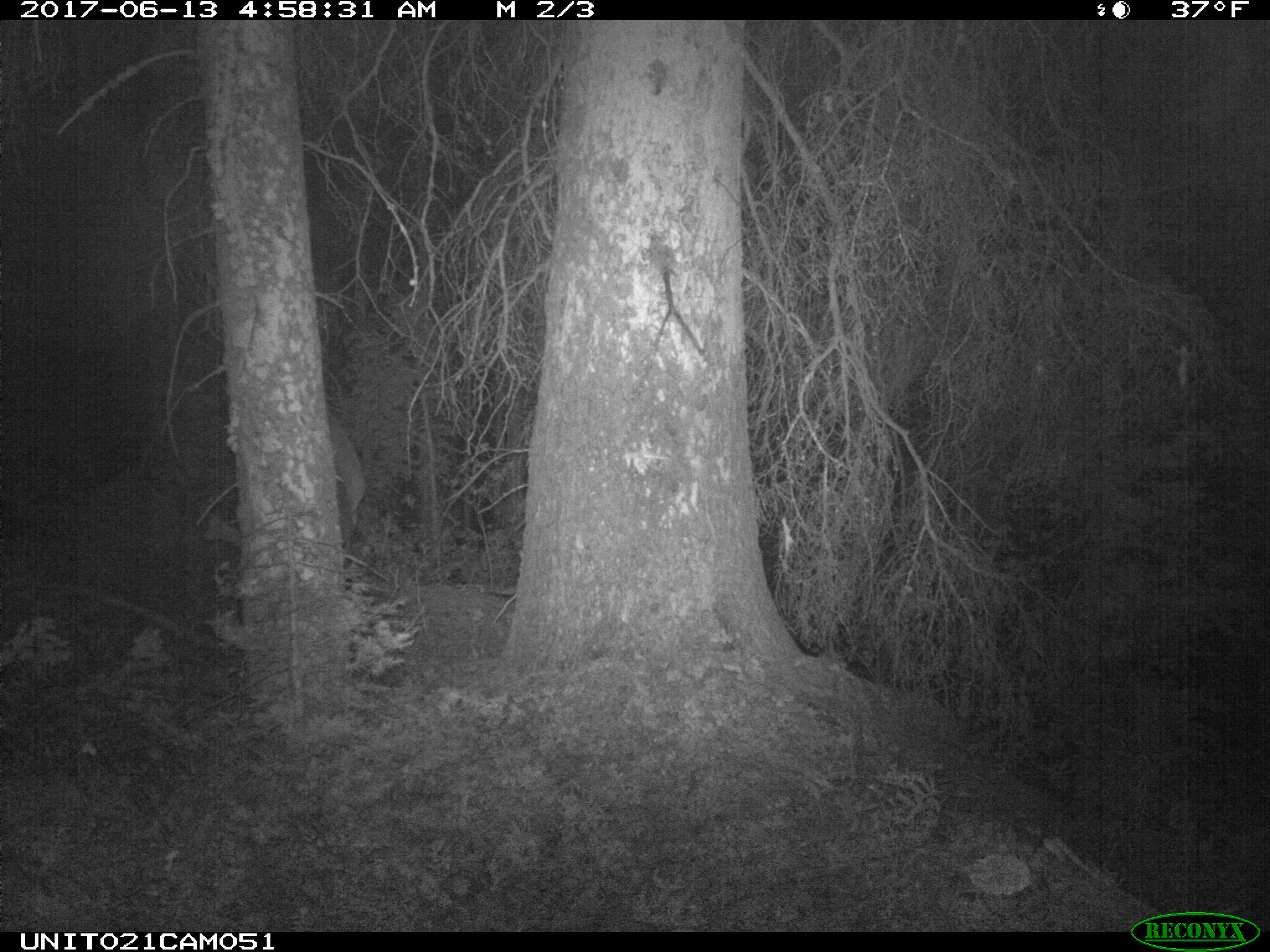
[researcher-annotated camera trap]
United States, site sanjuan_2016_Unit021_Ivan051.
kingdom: Animalia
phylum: Chordata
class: Mammalia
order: Artiodactyla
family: Cervidae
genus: Cervus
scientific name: Cervus elaphus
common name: red deer